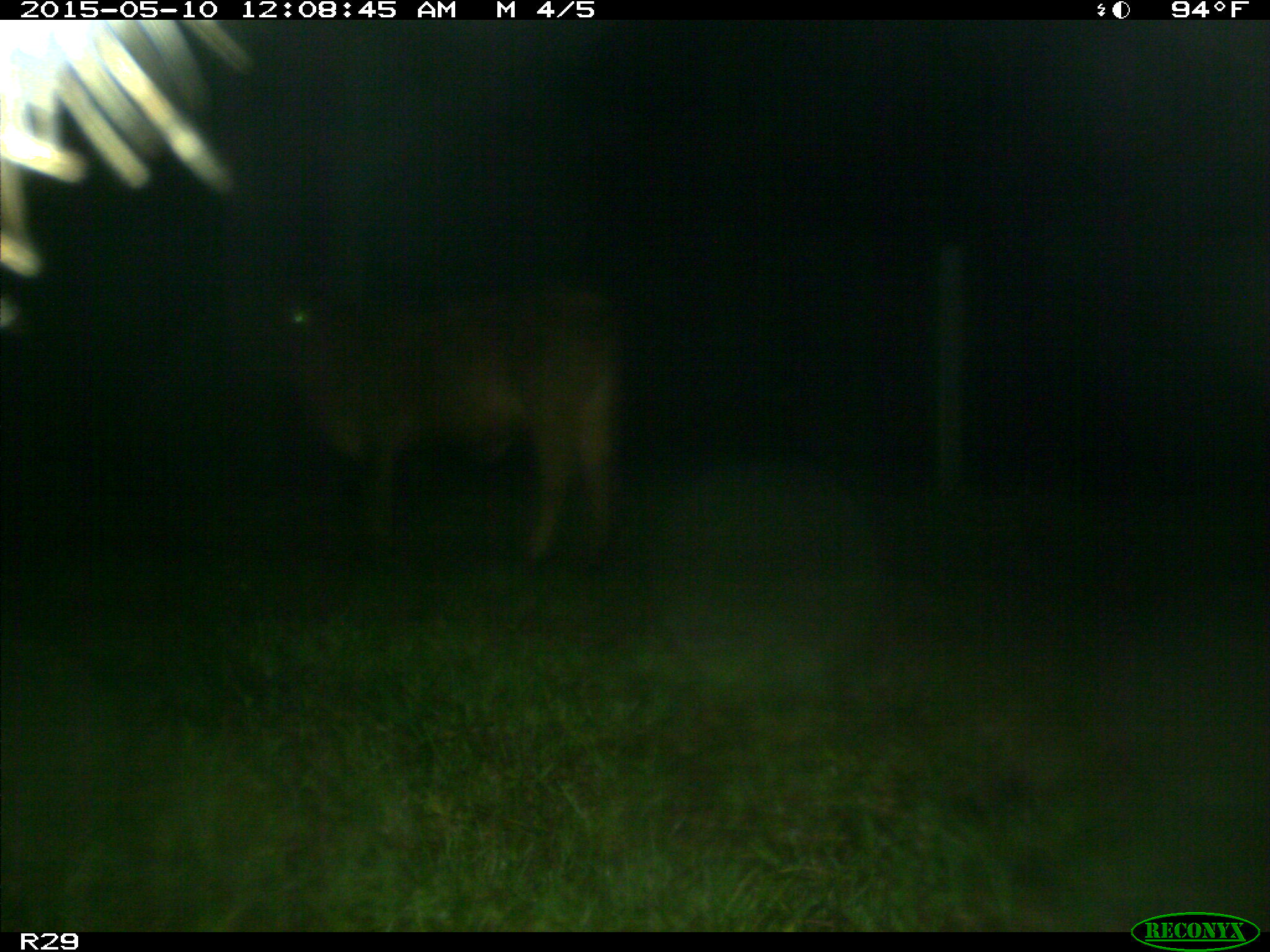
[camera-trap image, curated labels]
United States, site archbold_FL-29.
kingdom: Animalia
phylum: Chordata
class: Mammalia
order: Artiodactyla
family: Bovidae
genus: Bos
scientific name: Bos taurus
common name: domestic cow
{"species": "Bos taurus (domestic cow)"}